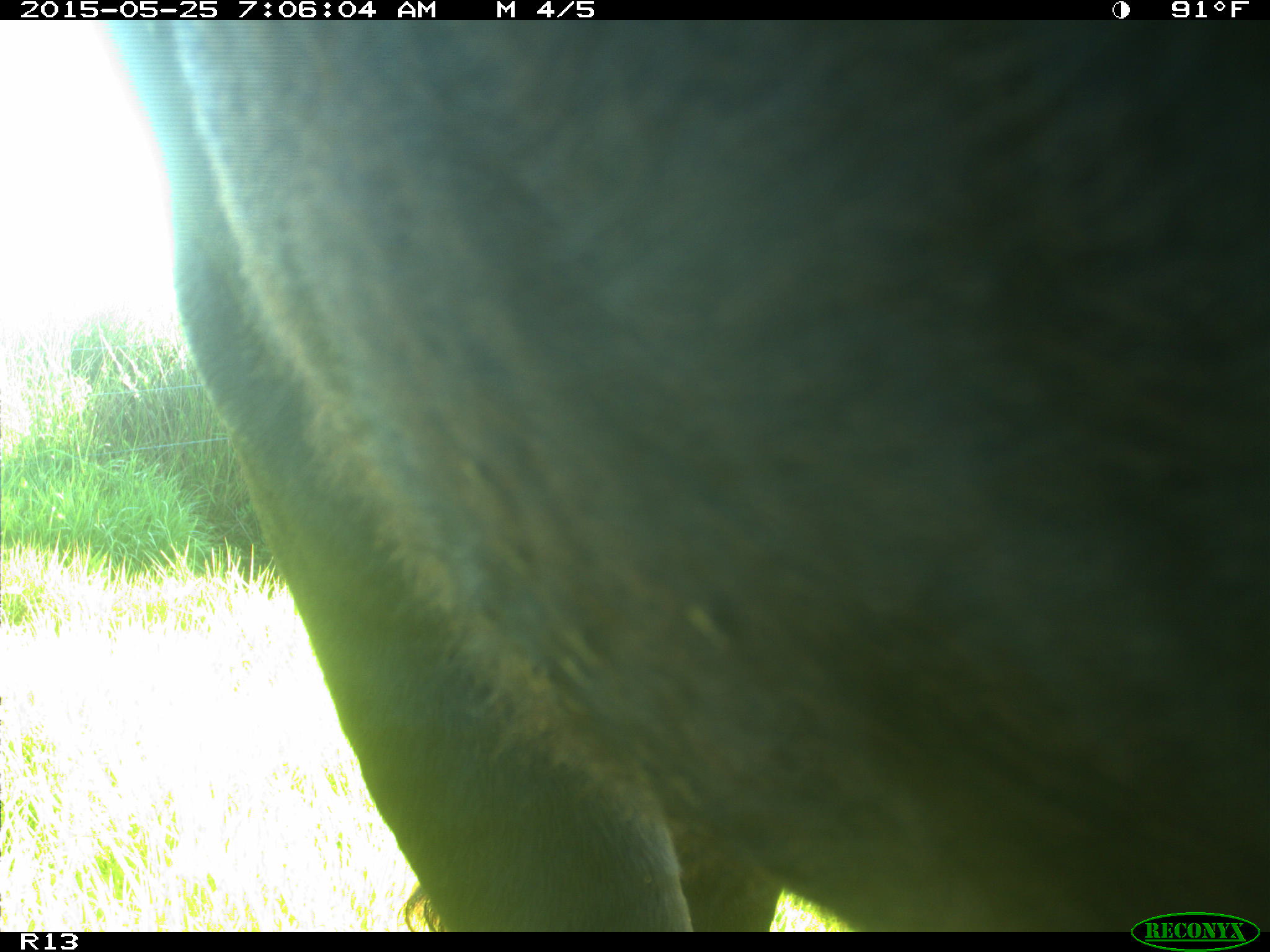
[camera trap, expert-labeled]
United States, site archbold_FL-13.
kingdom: Animalia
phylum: Chordata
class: Mammalia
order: Artiodactyla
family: Bovidae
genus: Bos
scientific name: Bos taurus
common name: domestic cow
Bos taurus (domestic cow).